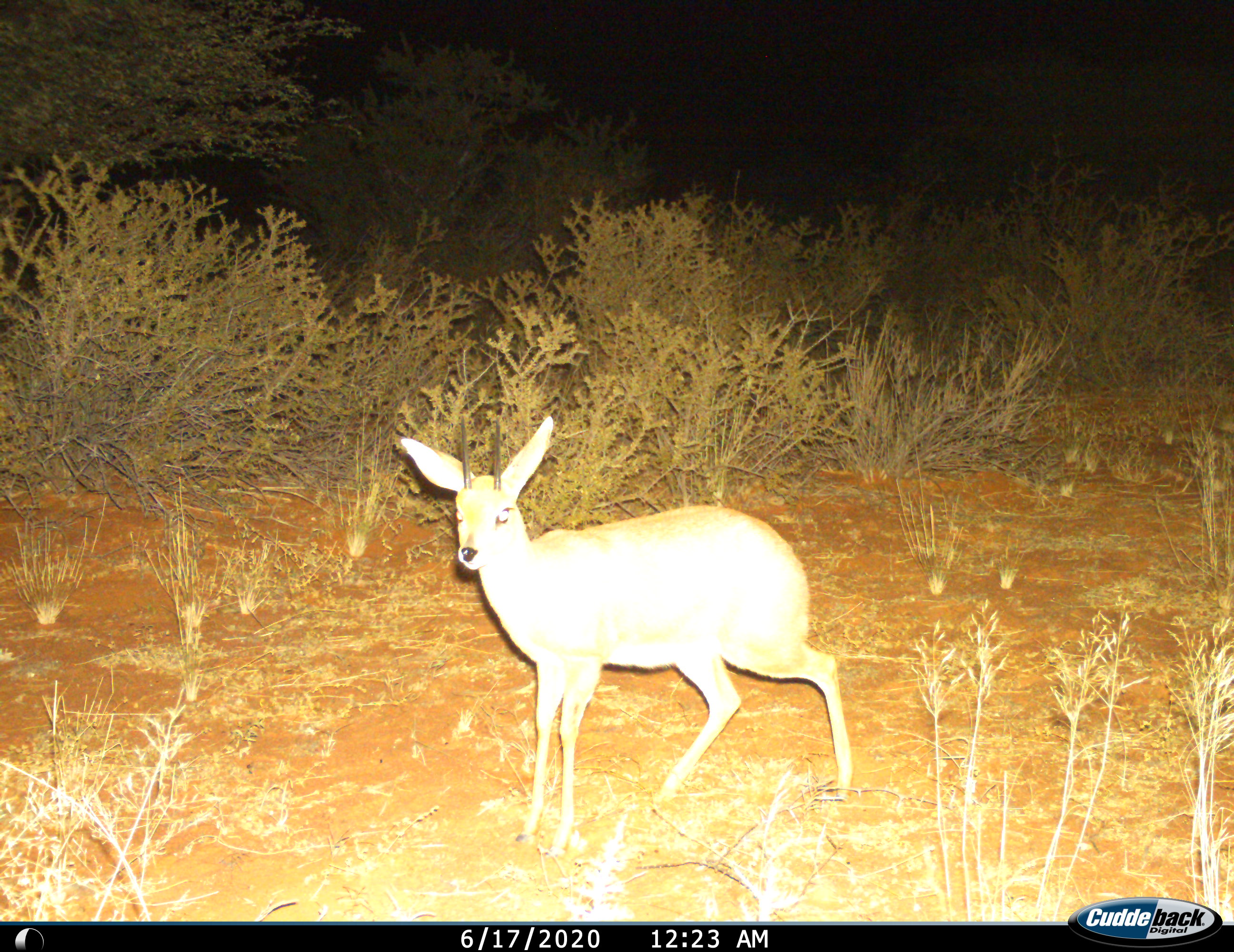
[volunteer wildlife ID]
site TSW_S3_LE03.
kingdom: Animalia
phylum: Chordata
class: Mammalia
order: Artiodactyla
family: Bovidae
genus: Raphicerus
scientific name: Raphicerus campestris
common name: steenbok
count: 1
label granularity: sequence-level